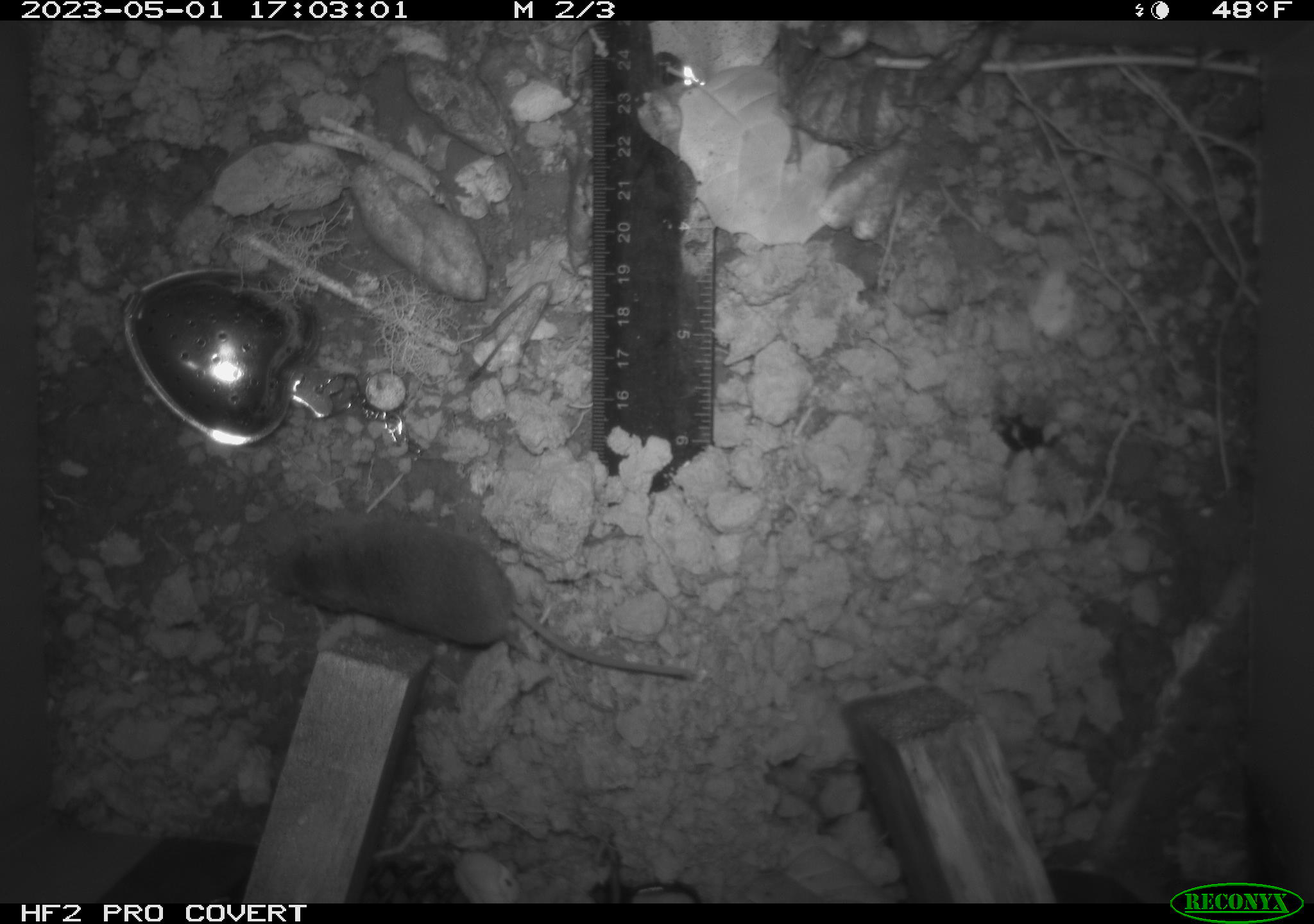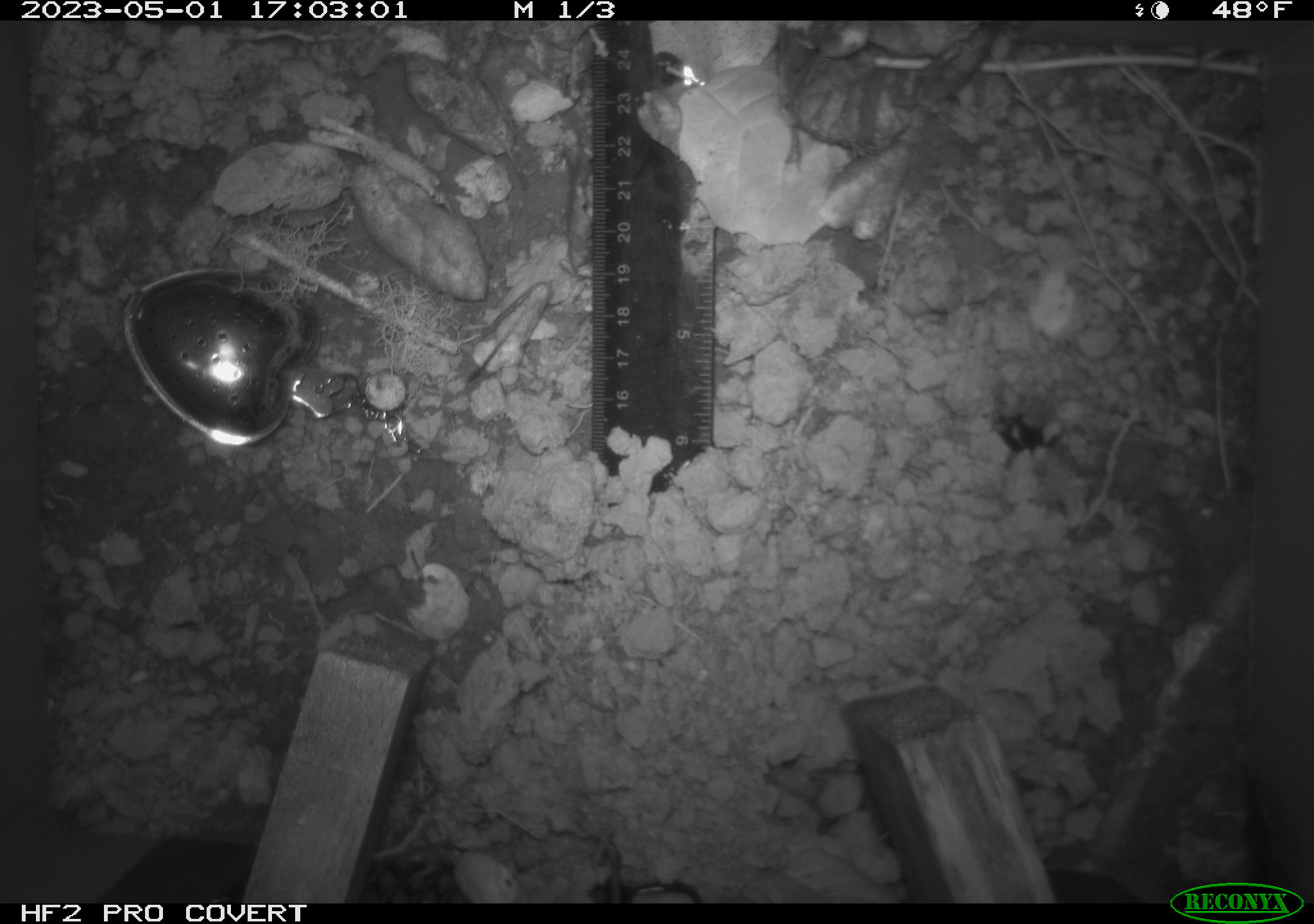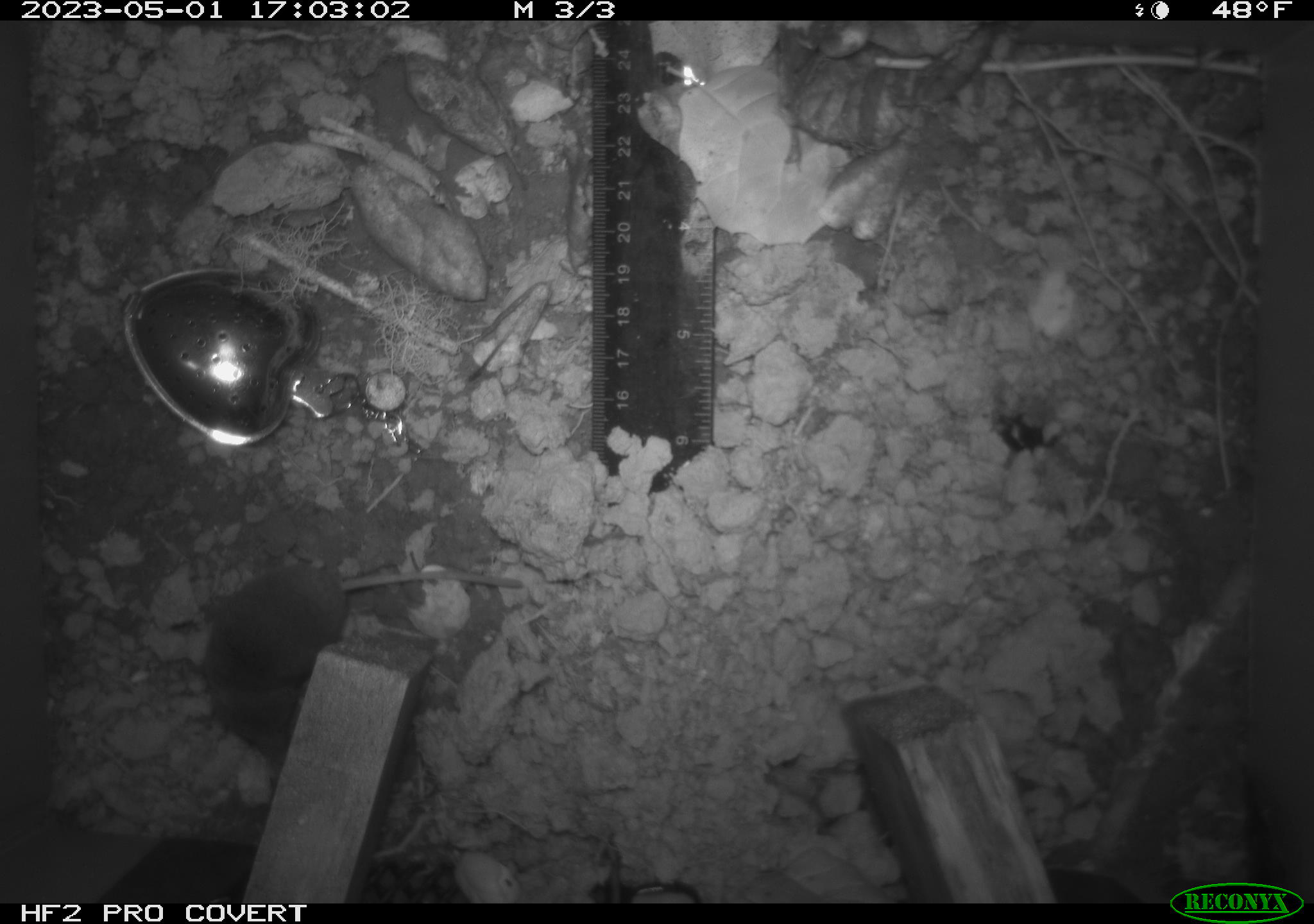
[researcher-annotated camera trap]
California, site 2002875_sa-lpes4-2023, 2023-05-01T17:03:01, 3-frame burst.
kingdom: Animalia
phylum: Chordata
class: Mammalia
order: Eulipotyphla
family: Soricidae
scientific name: Soricidae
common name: shrews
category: soricidae family